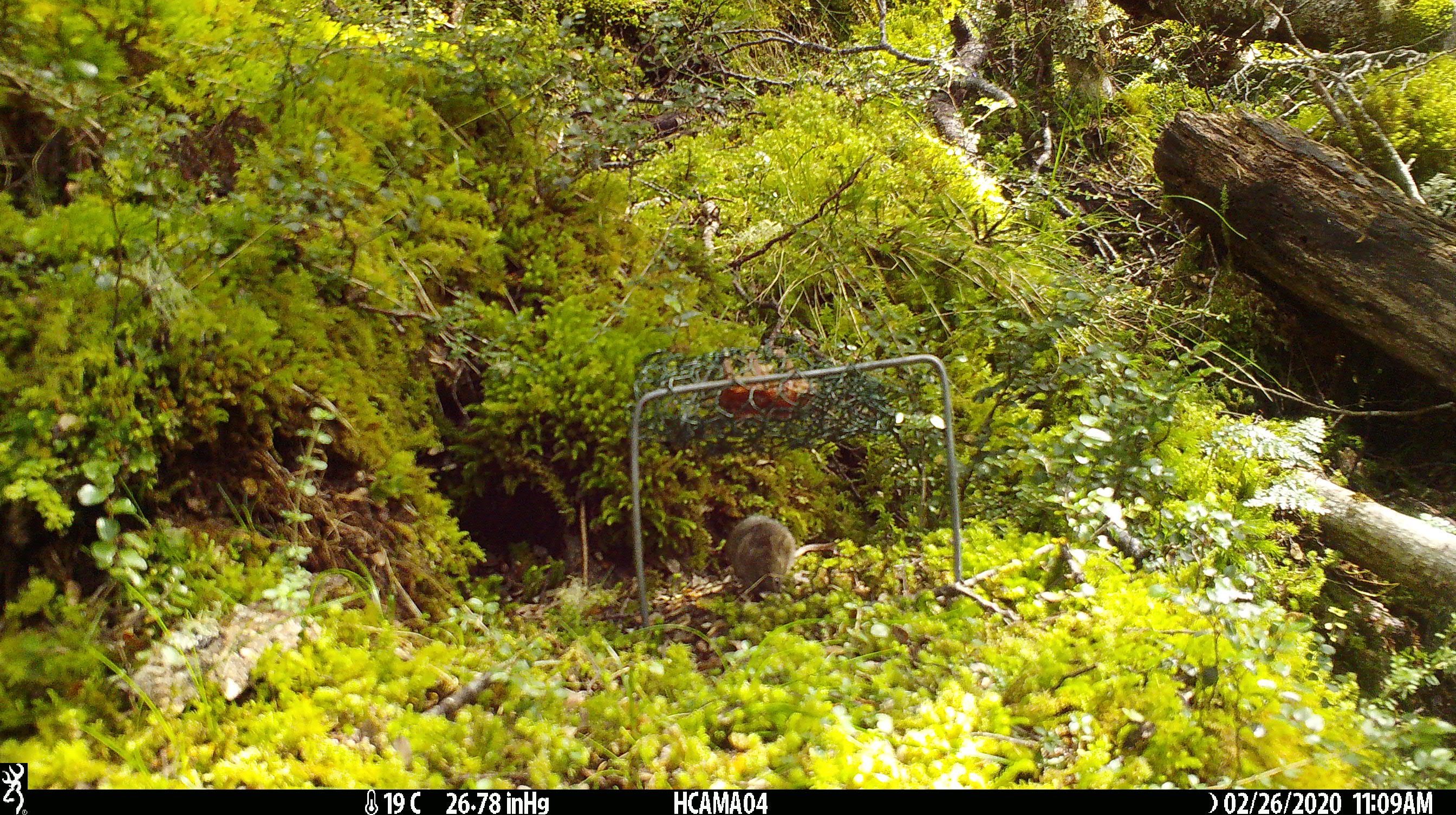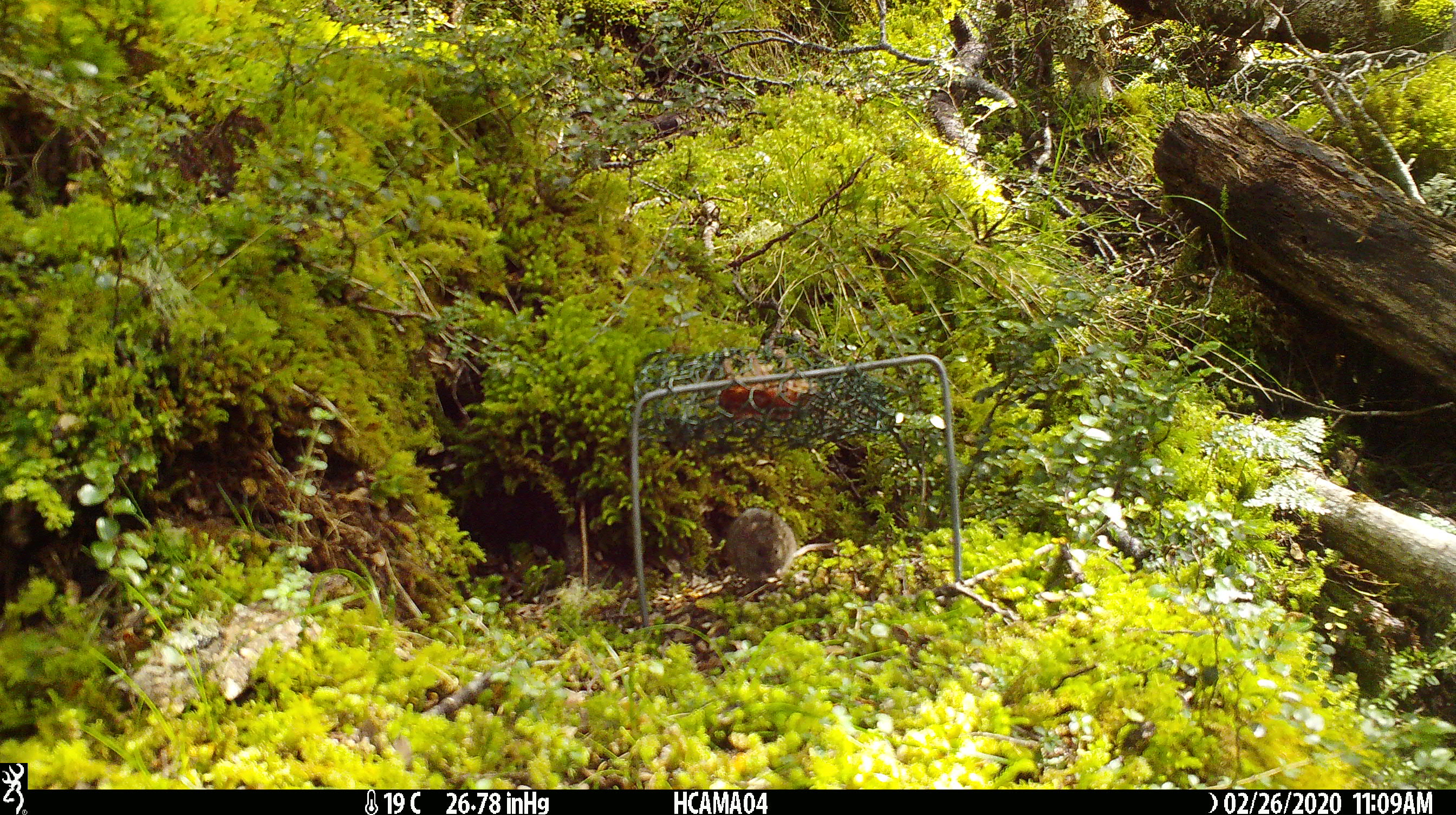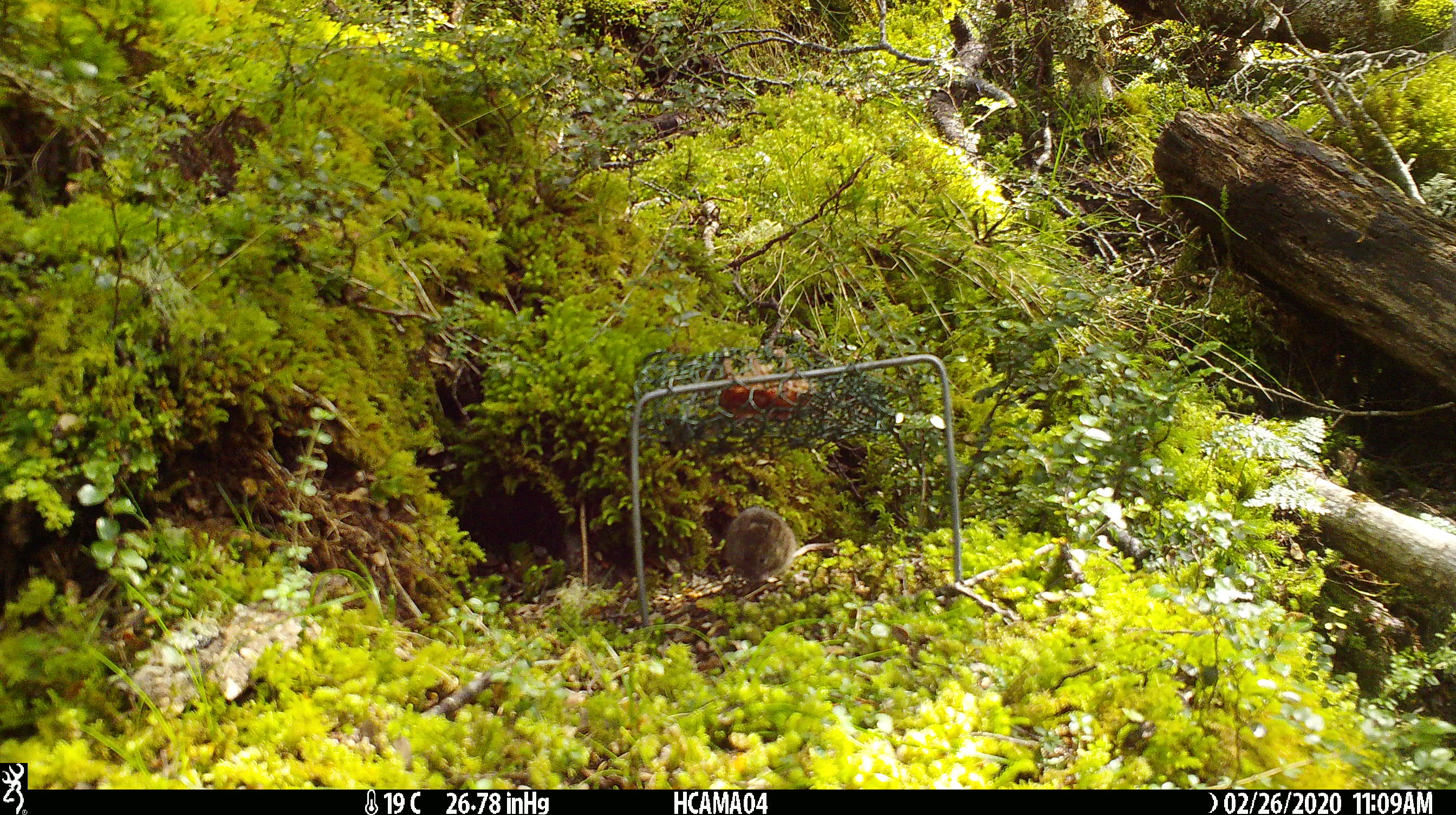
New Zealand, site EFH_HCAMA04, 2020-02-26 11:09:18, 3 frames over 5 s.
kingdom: Animalia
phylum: Chordata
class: Mammalia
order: Rodentia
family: Muridae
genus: Mus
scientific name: Mus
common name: mouse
Mouse (Mus).